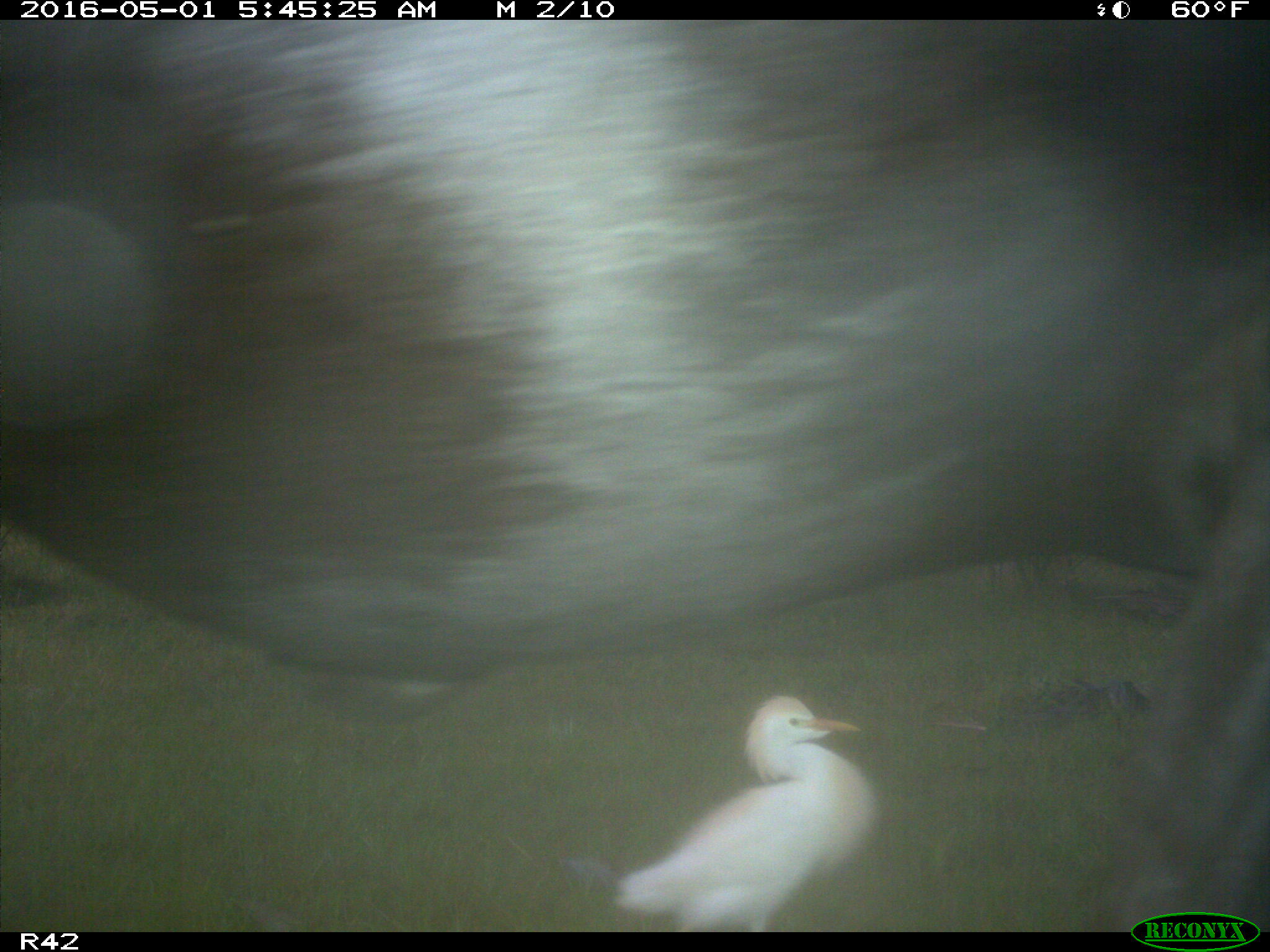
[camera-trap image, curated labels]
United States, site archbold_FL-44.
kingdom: Animalia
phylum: Chordata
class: Mammalia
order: Artiodactyla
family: Bovidae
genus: Bos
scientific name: Bos taurus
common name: domestic cow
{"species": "Bos taurus (domestic cow)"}